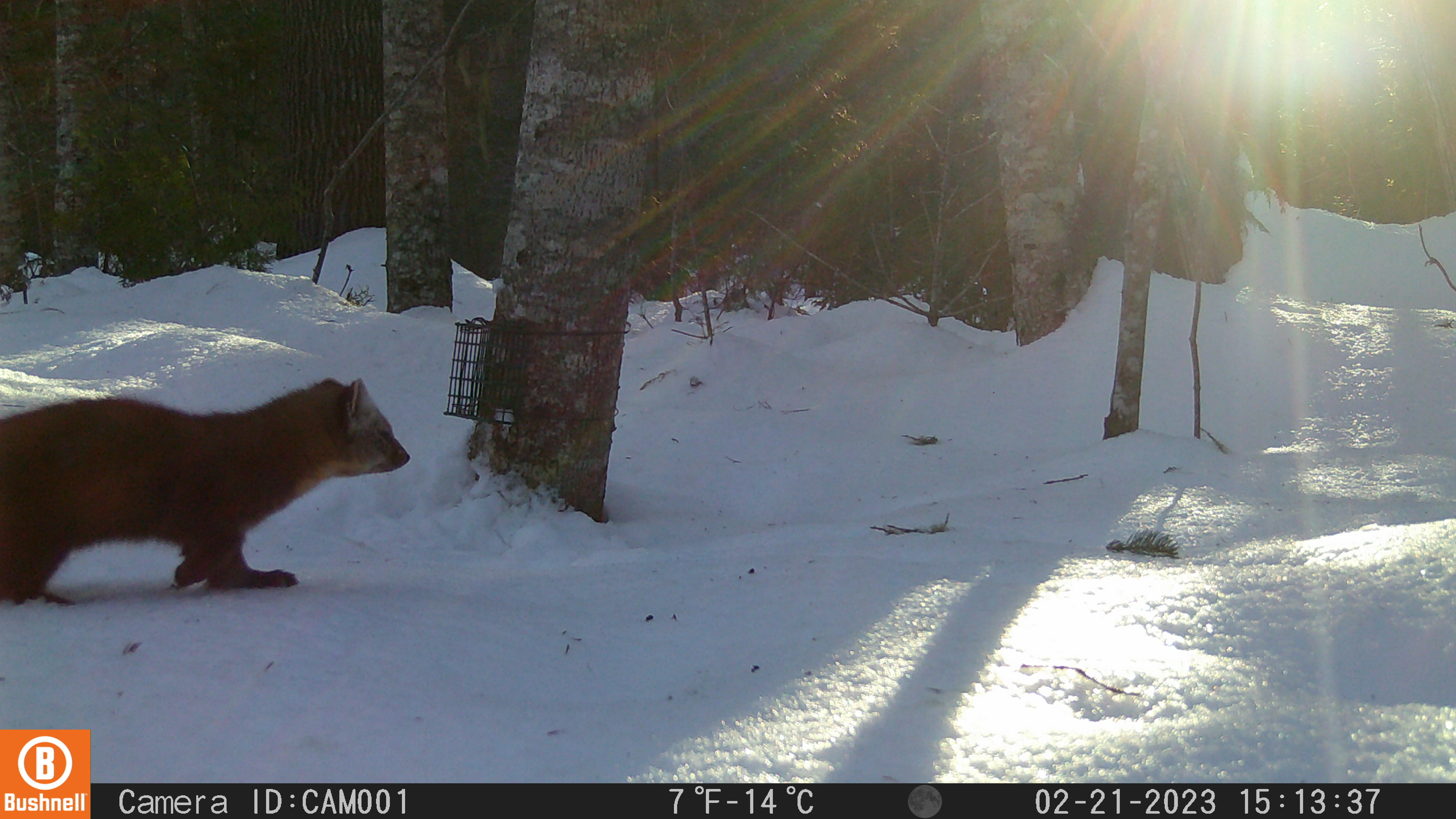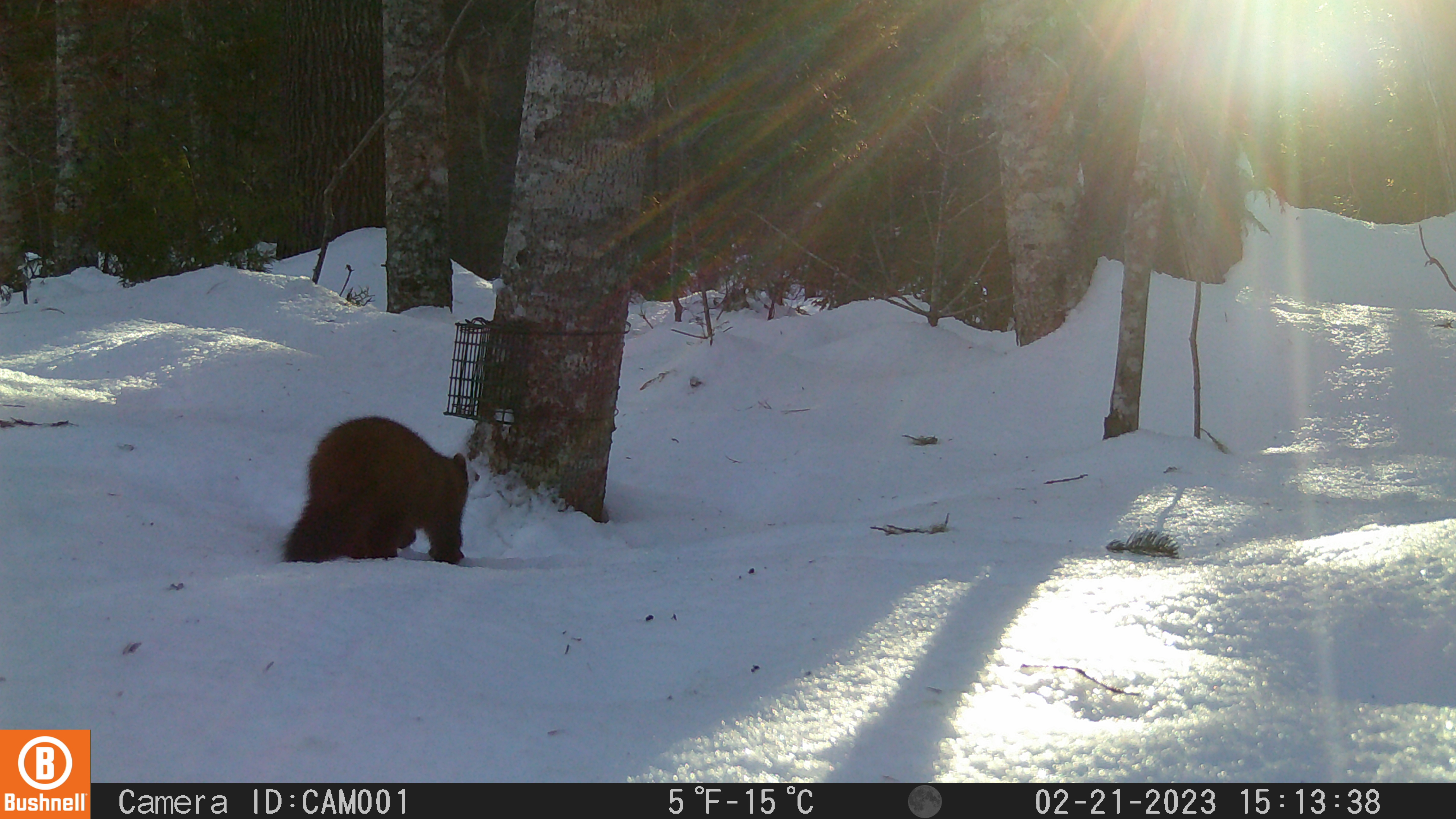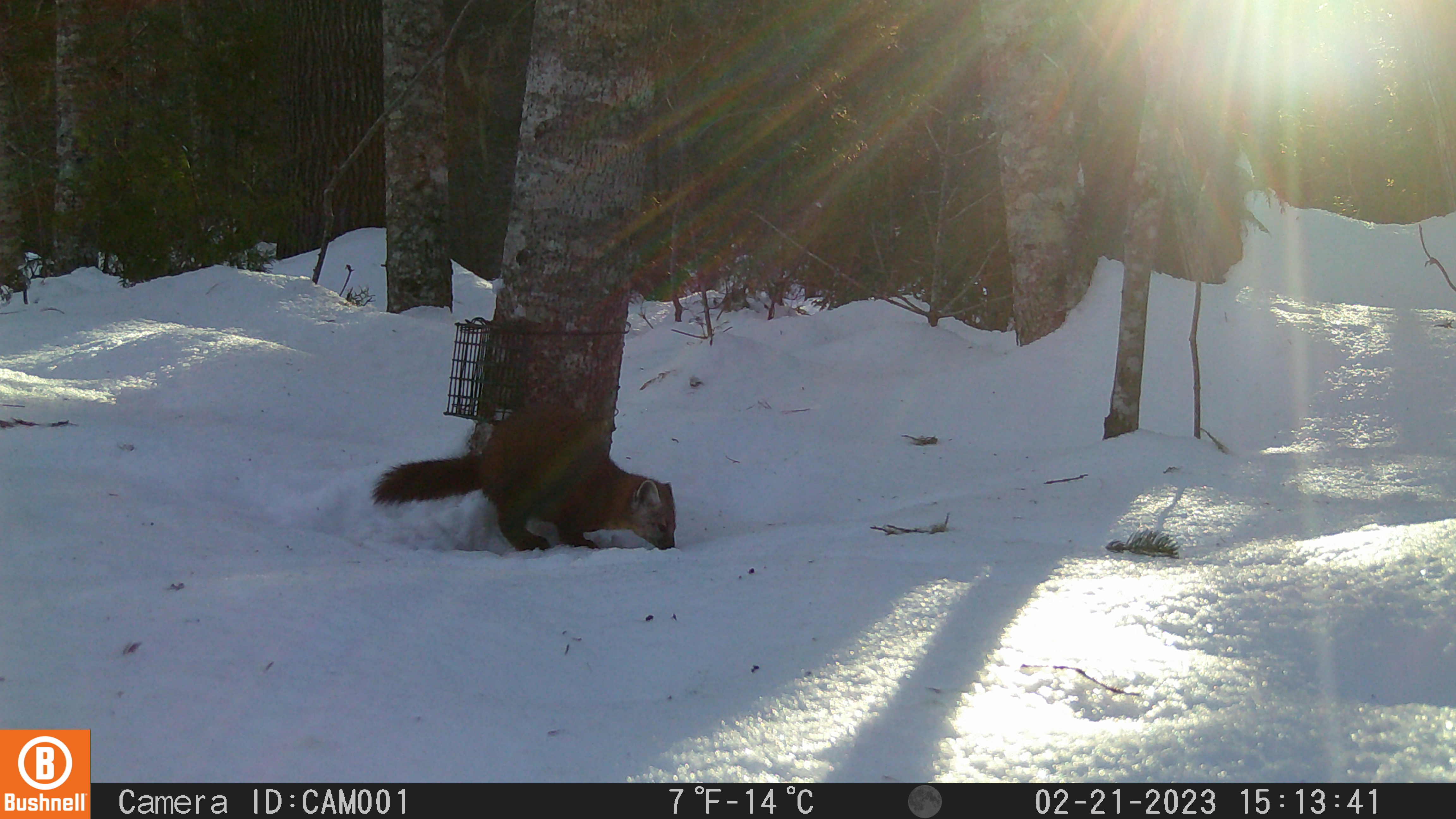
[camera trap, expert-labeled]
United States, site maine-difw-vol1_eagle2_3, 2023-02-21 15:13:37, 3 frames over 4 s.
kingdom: Animalia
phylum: Chordata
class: Mammalia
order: Carnivora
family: Mustelidae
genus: Martes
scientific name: Martes americana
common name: american marten